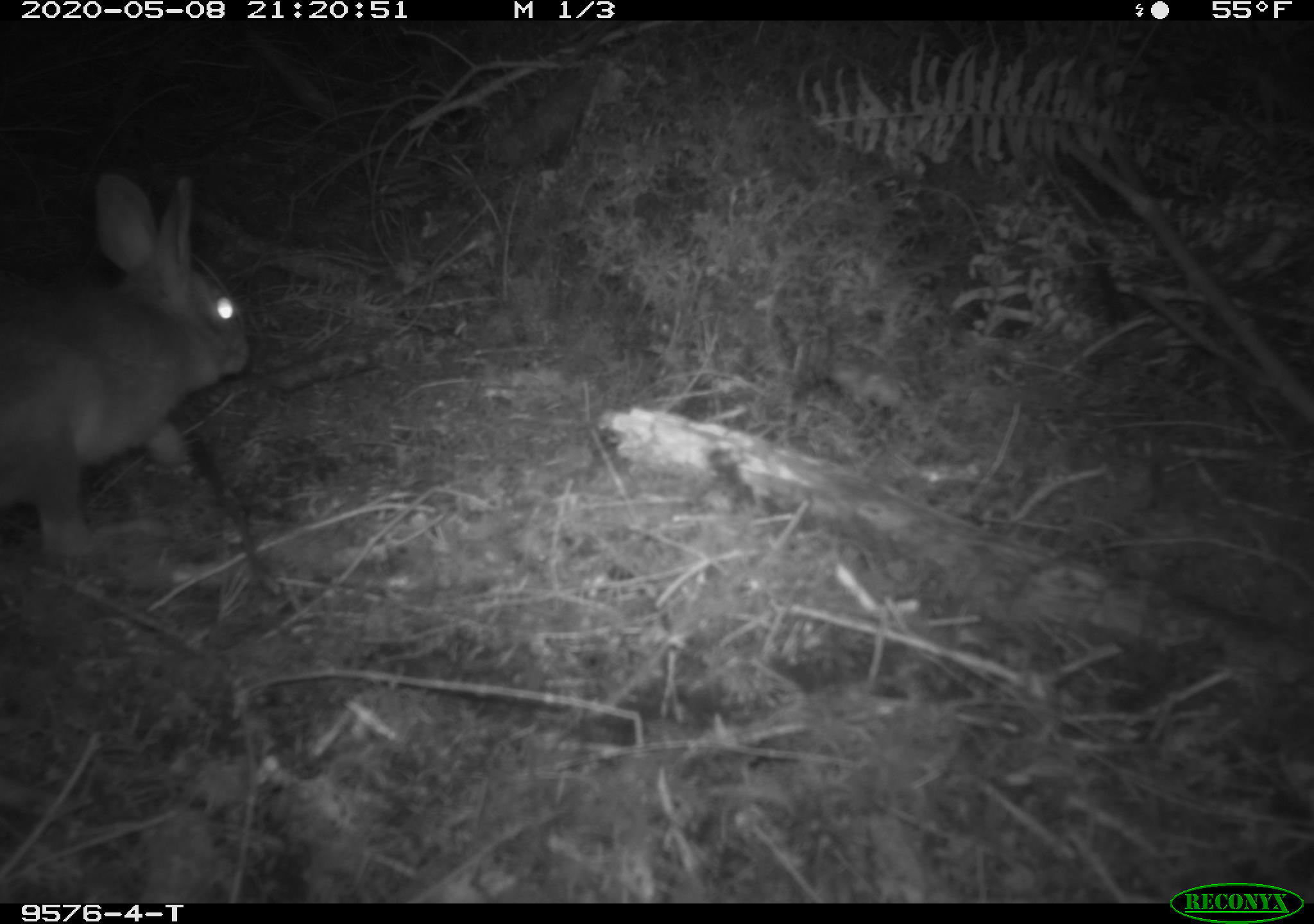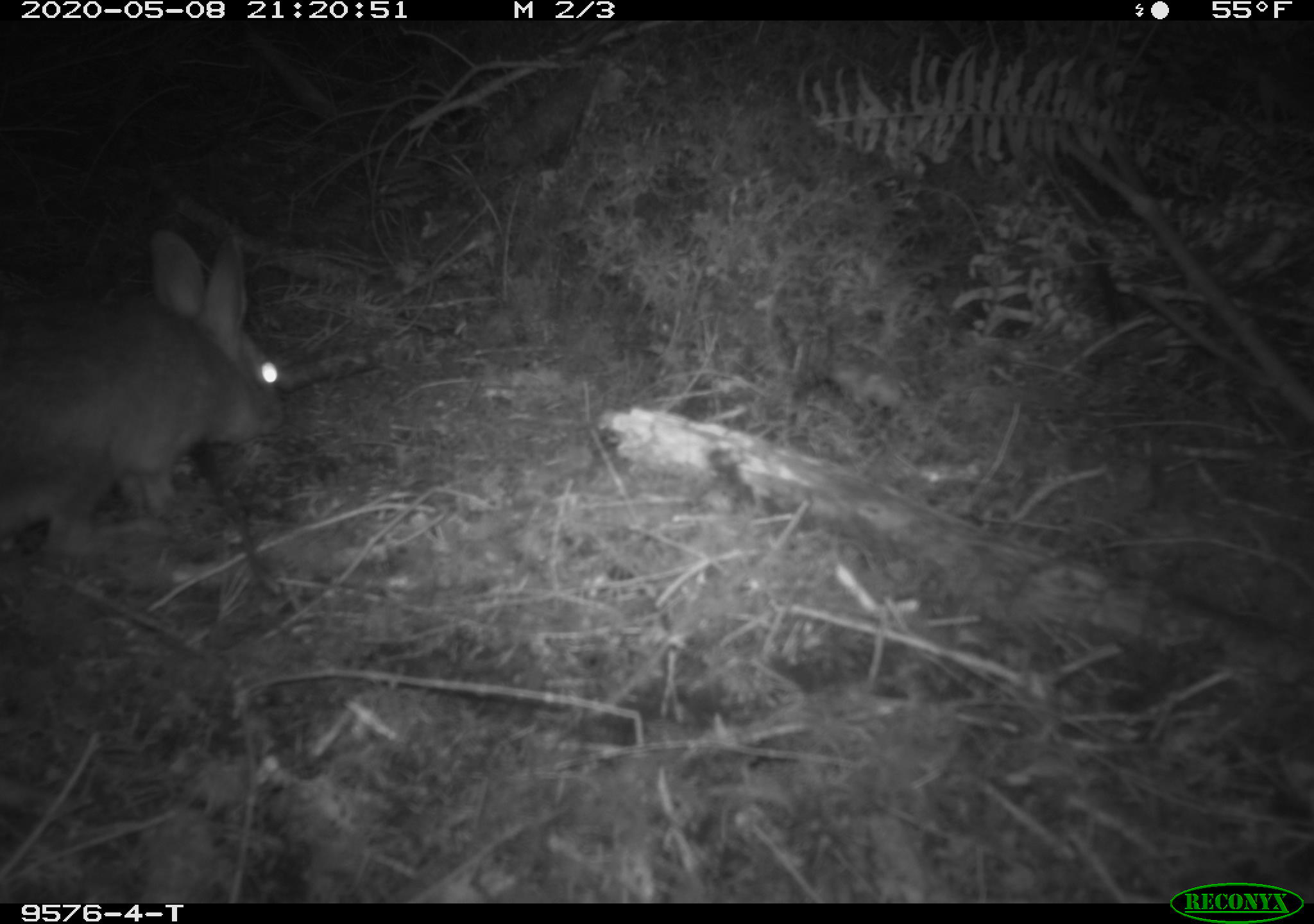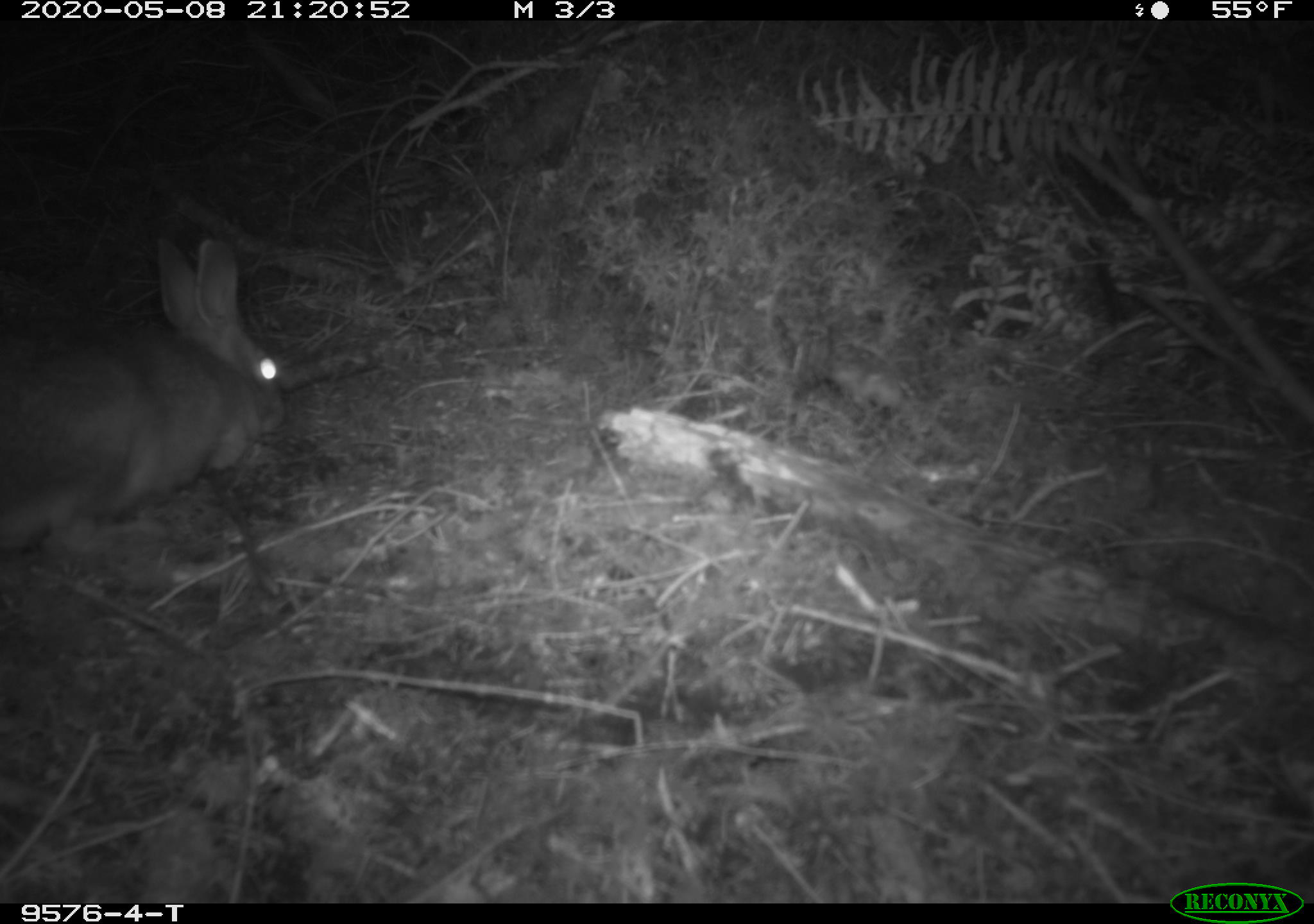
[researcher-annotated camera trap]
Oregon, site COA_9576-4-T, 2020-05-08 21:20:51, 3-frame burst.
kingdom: Animalia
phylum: Chordata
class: Mammalia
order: Lagomorpha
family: Leporidae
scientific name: Leporidae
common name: hares and rabbits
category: leporidae family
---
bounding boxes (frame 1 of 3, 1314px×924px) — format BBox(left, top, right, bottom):
leporidae family: BBox(1, 167, 250, 577)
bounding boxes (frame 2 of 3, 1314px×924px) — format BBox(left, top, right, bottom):
leporidae family: BBox(1, 224, 289, 566)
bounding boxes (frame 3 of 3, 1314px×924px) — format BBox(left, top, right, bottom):
leporidae family: BBox(1, 230, 291, 570)